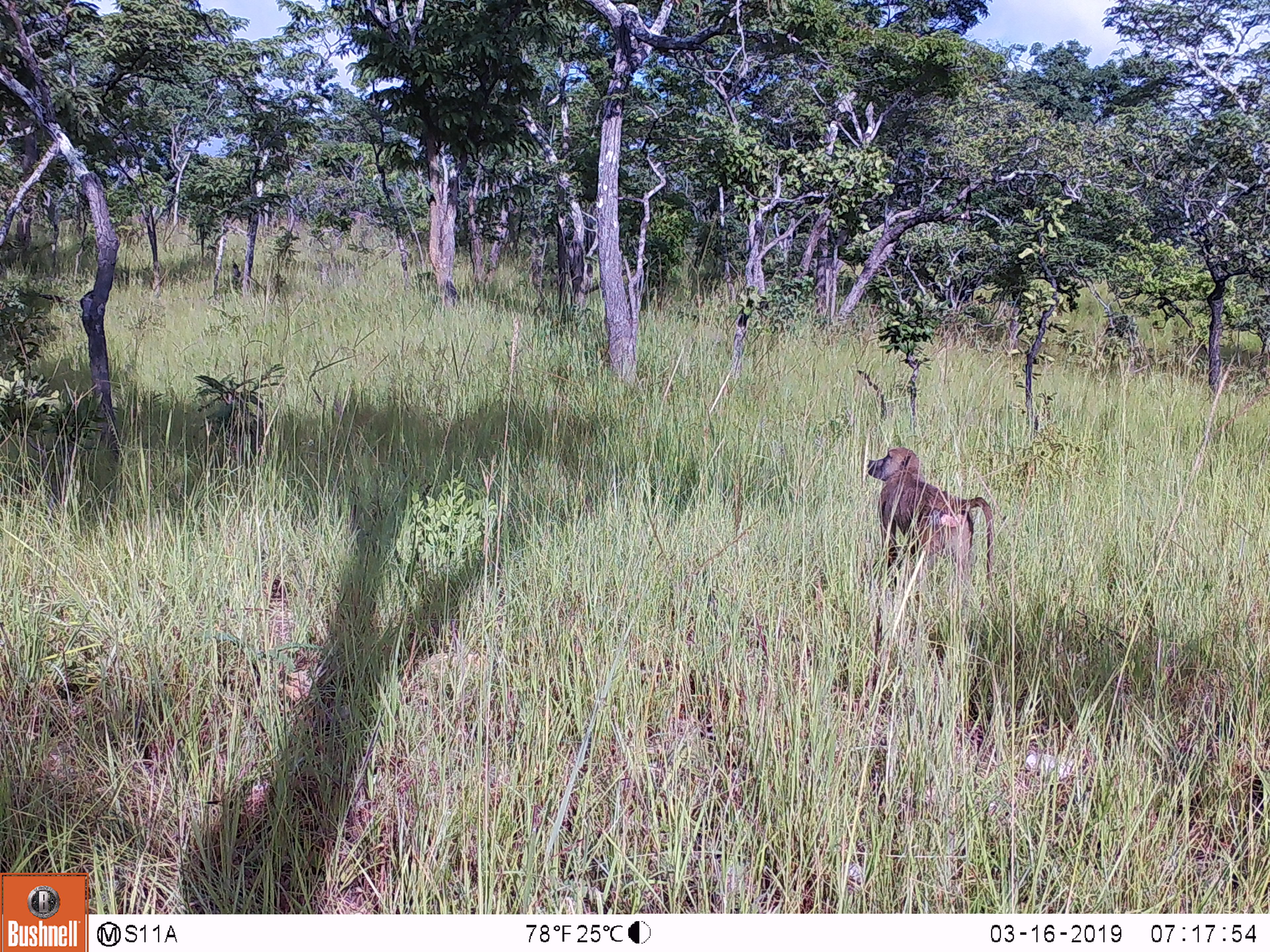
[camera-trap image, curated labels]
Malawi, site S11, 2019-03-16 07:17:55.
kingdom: Animalia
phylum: Chordata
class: Mammalia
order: Primates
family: Cercopithecidae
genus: Papio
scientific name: Papio cynocephalus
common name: yellow baboon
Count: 1.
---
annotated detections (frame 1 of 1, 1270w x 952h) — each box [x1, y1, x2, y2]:
yellow baboon: [858, 443, 1005, 609]